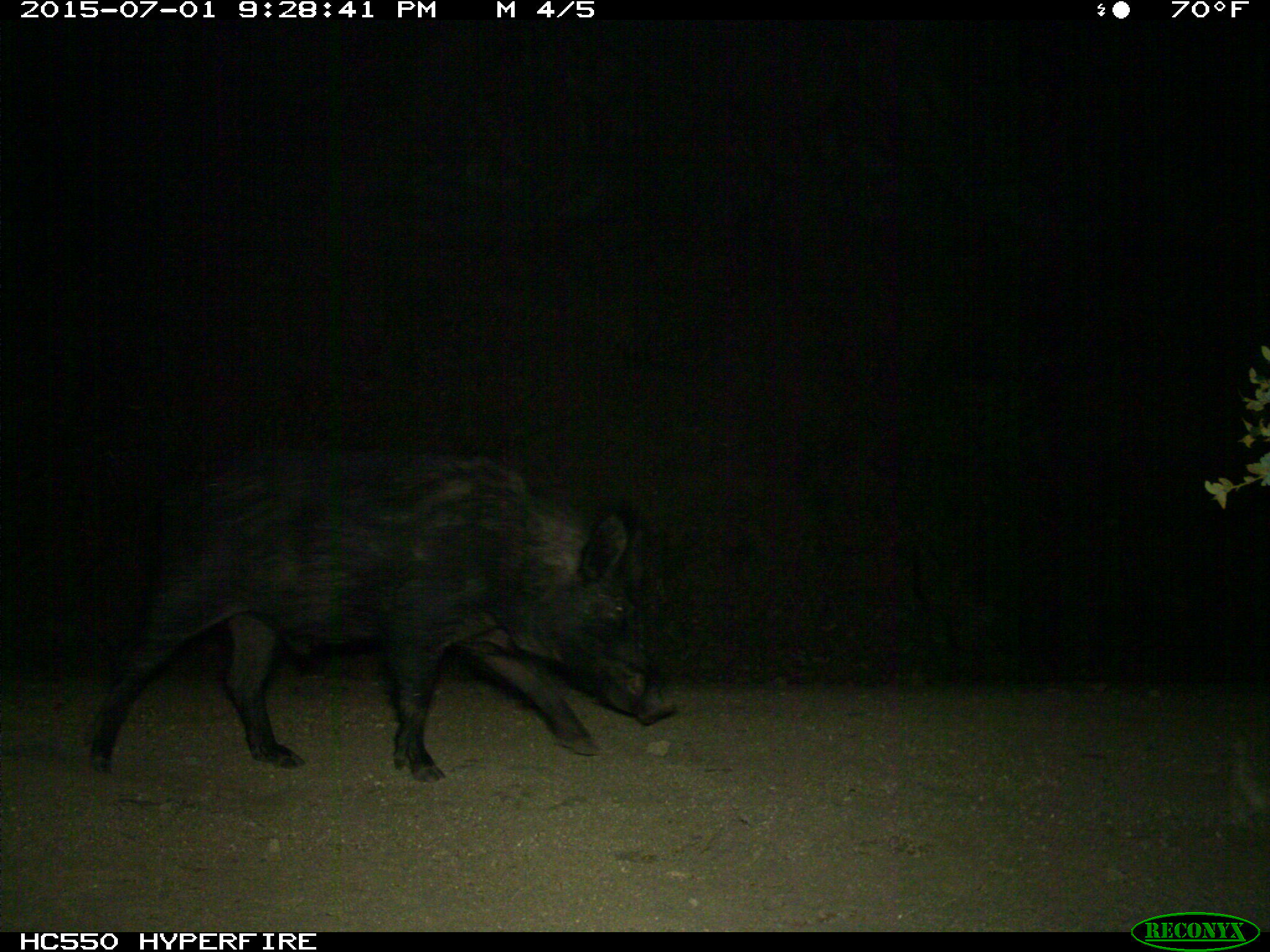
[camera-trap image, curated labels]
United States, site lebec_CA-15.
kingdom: Animalia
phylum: Chordata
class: Mammalia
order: Artiodactyla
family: Suidae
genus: Sus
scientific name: Sus scrofa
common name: wild boar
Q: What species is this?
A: Sus scrofa (wild boar).